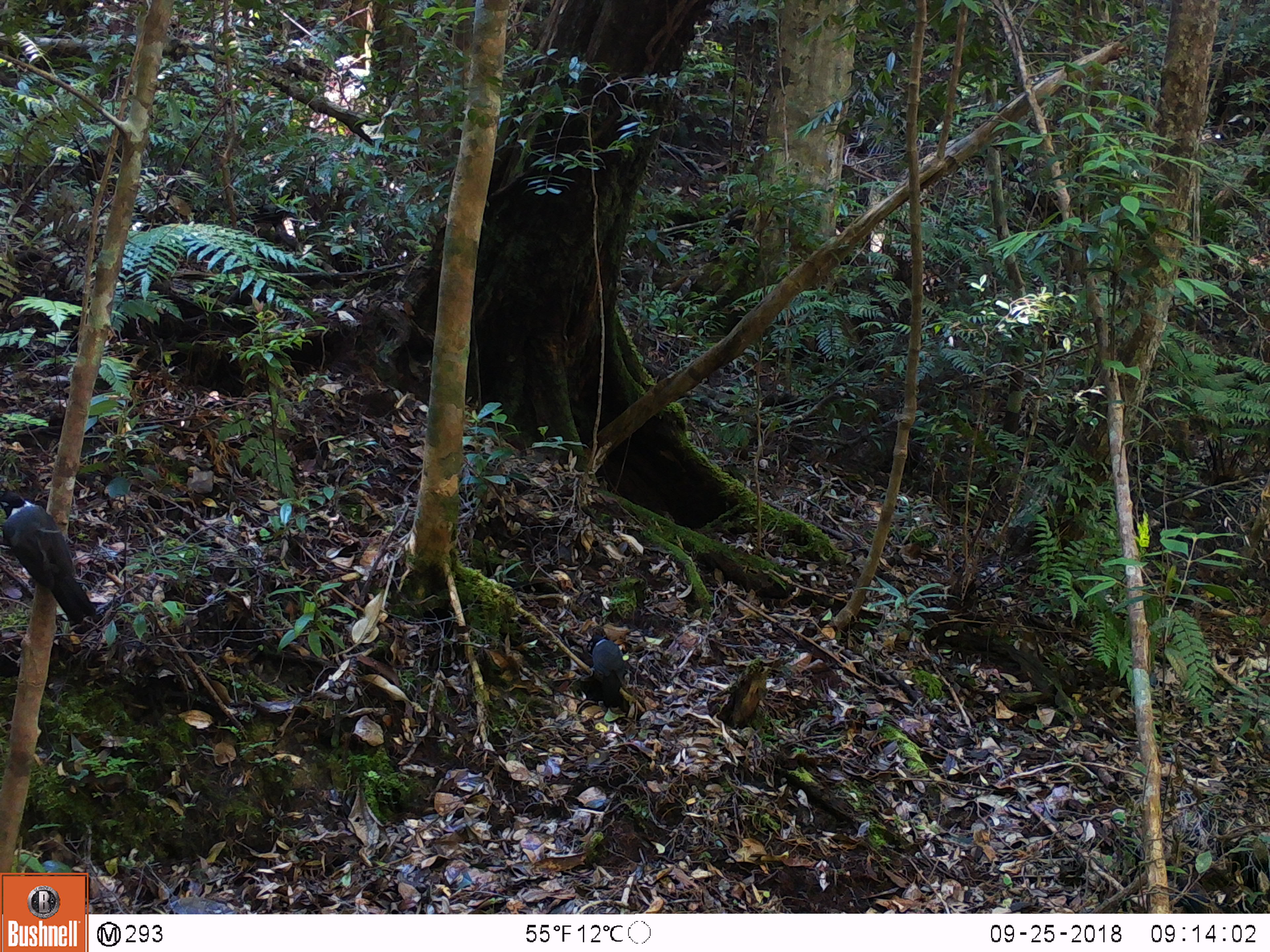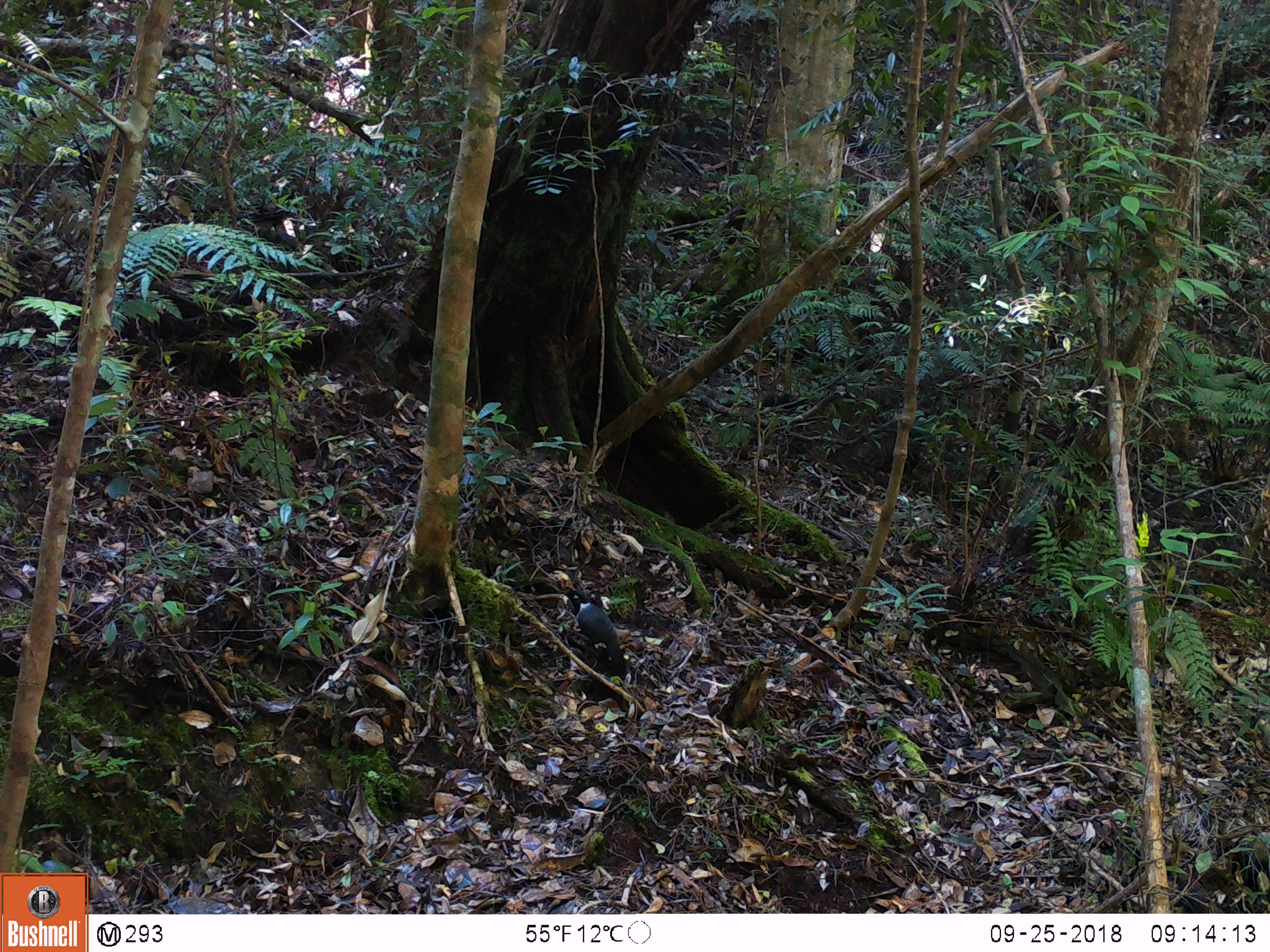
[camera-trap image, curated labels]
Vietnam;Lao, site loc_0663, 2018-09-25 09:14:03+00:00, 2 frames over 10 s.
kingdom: Animalia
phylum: Chordata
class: Aves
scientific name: Aves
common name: bird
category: unidentified bird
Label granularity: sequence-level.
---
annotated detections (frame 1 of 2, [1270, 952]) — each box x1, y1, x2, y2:
unidentified bird: 0, 488, 96, 625; 586, 634, 625, 709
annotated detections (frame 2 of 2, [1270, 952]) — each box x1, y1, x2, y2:
unidentified bird: 558, 588, 625, 679